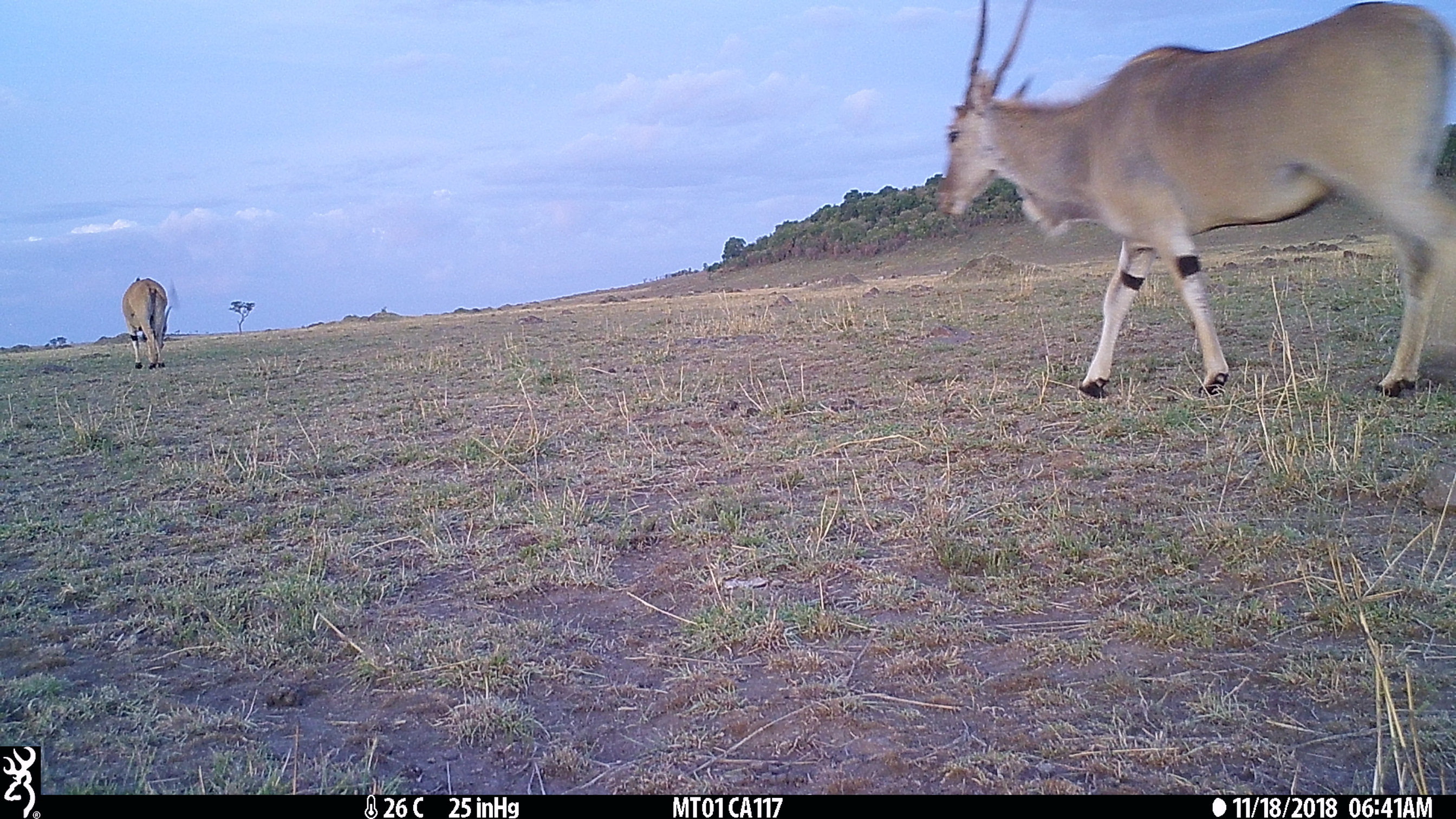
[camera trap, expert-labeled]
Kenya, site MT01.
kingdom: Animalia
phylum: Chordata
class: Mammalia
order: Artiodactyla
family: Bovidae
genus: Tragelaphus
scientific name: Tragelaphus oryx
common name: eland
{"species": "eland (Tragelaphus oryx)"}